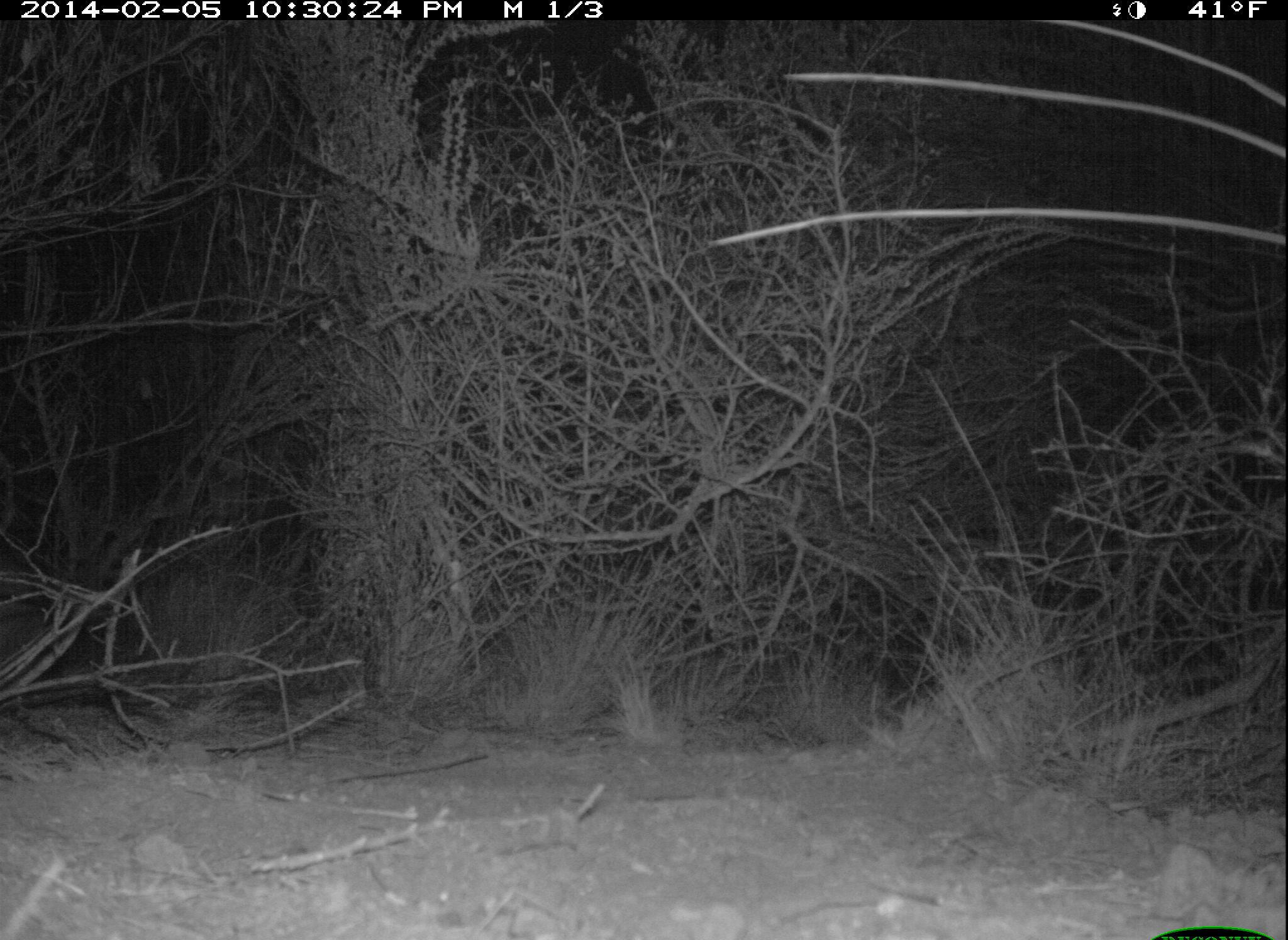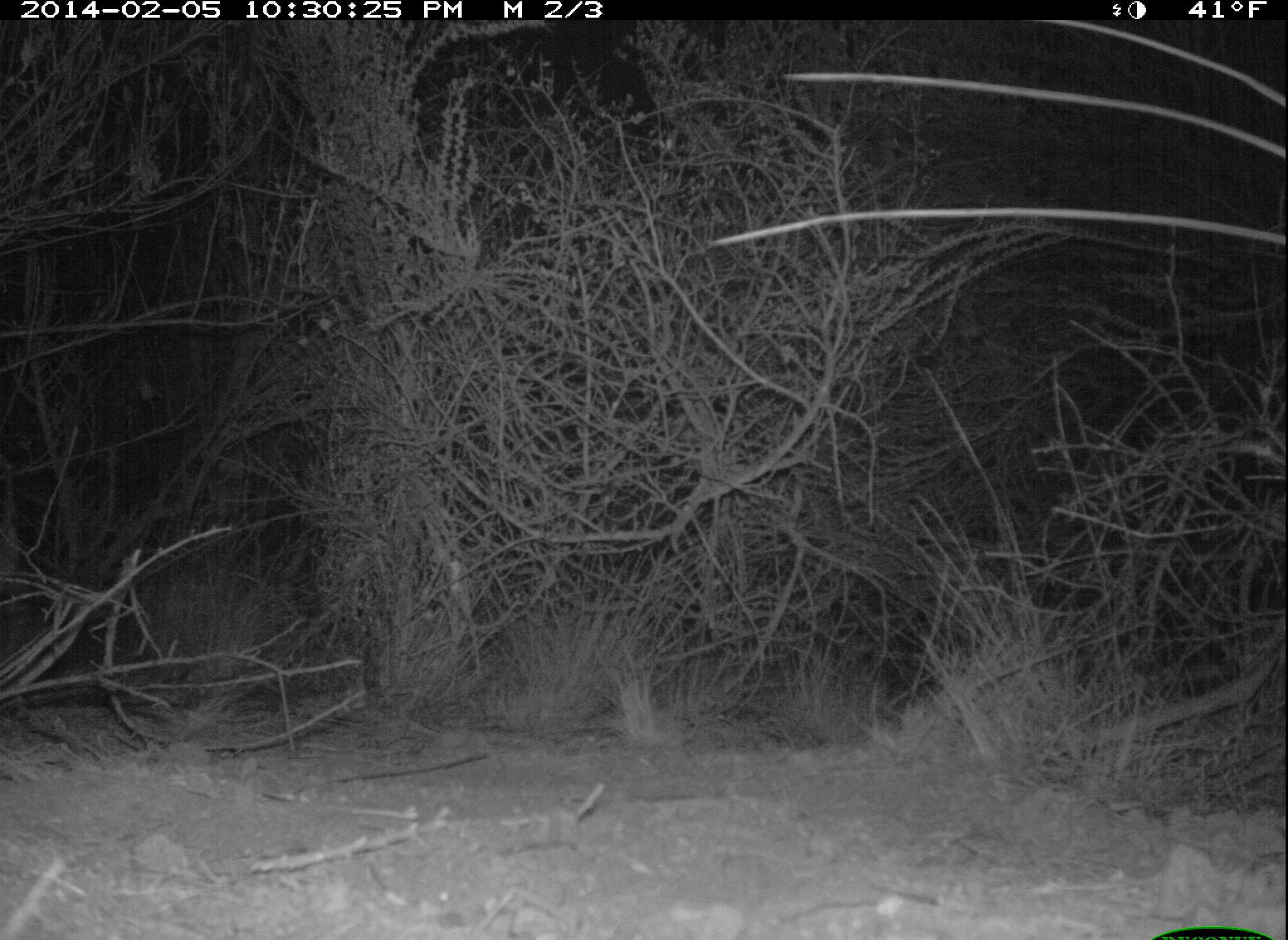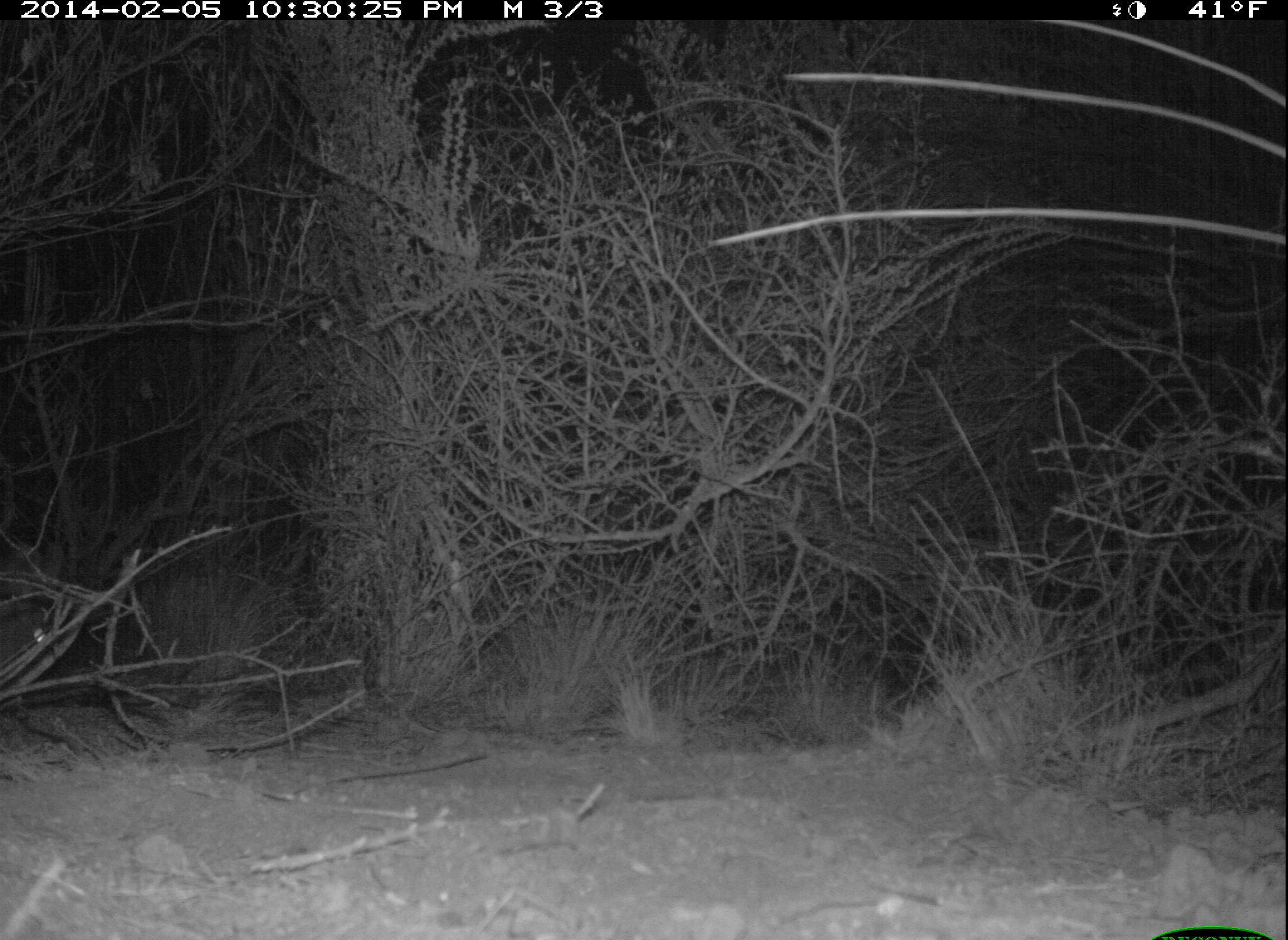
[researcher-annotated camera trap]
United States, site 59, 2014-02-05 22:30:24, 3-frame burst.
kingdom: Animalia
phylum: Chordata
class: Mammalia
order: Lagomorpha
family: Leporidae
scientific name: Leporidae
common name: rabbits and hares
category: rabbit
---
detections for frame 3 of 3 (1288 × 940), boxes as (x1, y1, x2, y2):
rabbit: (0, 531, 65, 726)